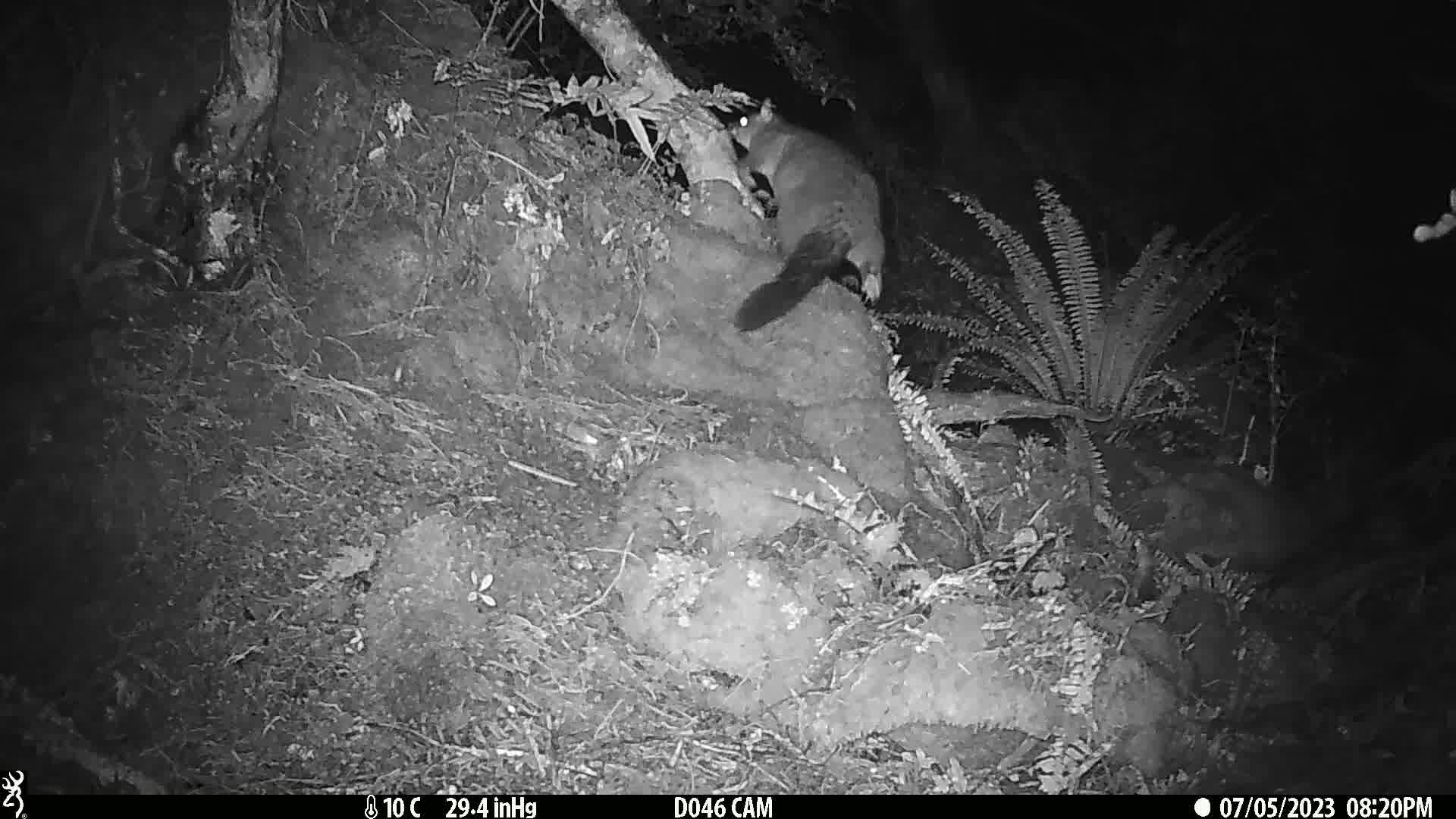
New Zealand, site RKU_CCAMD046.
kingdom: Animalia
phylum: Chordata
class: Mammalia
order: Diprotodontia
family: Phalangeridae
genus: Trichosurus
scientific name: Trichosurus vulpecula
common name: common brushtail possum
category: possum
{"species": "possum (common brushtail possum) (Trichosurus vulpecula)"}